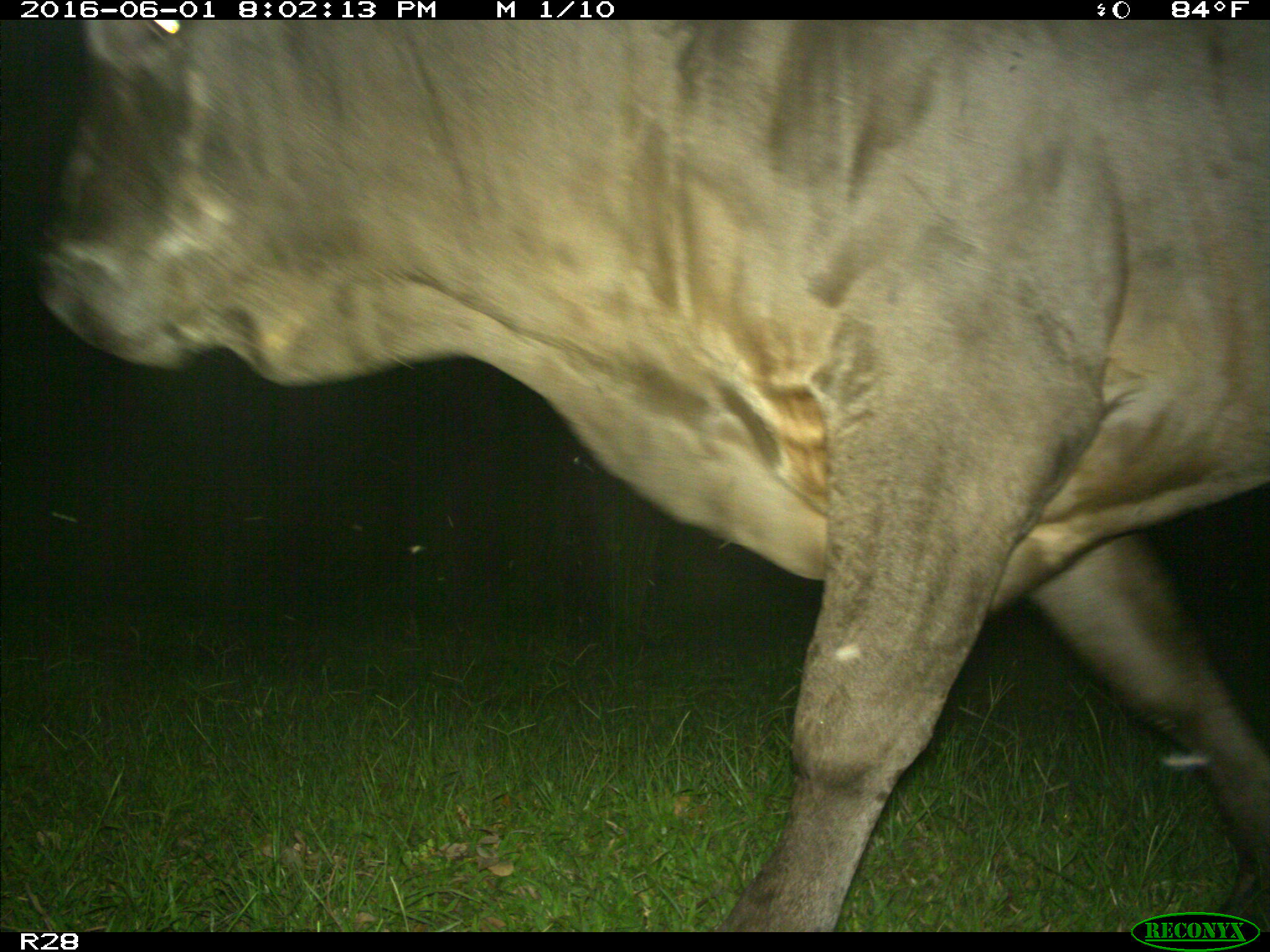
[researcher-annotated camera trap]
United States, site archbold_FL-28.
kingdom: Animalia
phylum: Chordata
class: Mammalia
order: Artiodactyla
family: Bovidae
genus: Bos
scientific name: Bos taurus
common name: domestic cow